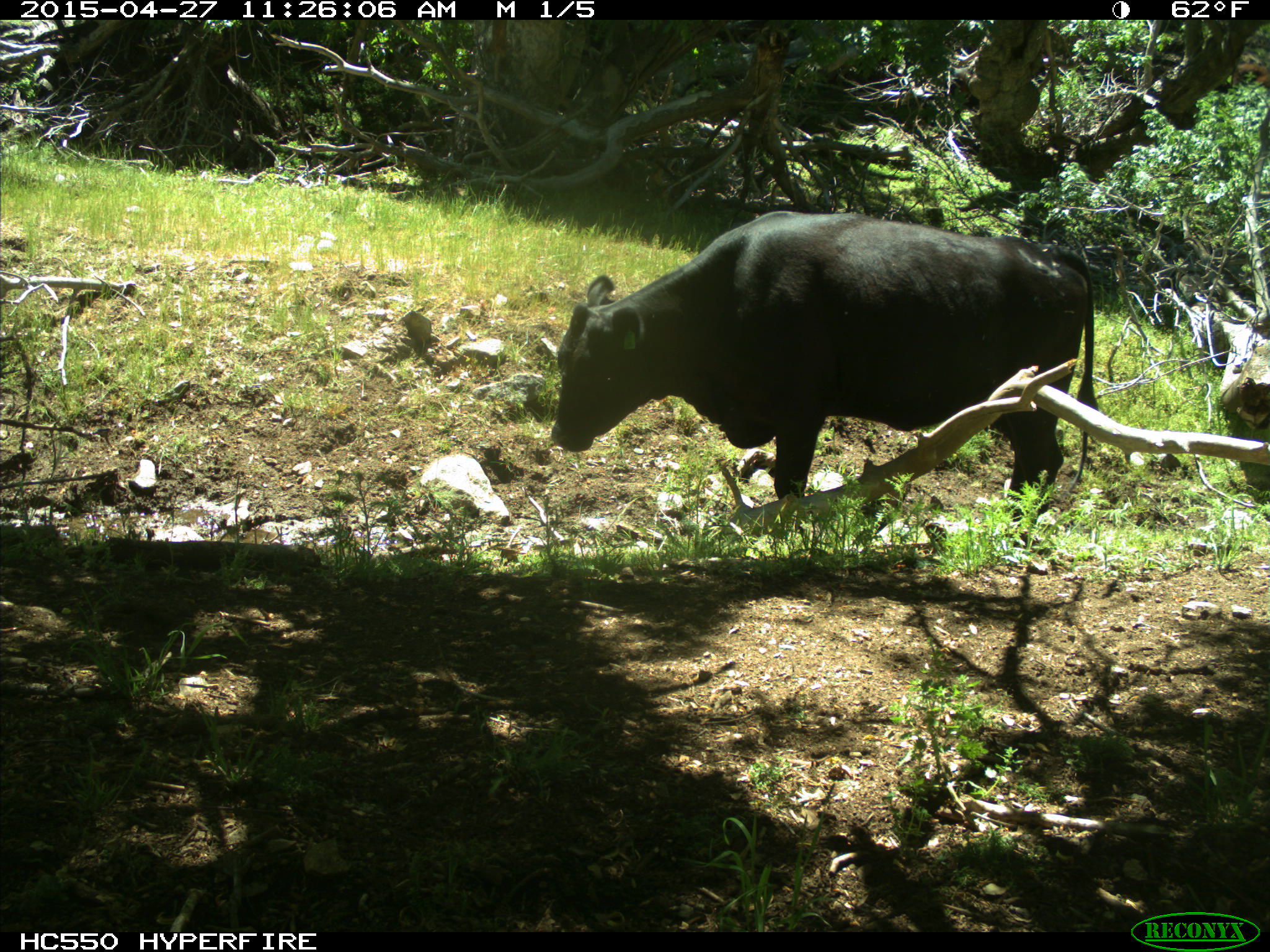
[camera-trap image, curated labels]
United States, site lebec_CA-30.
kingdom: Animalia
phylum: Chordata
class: Mammalia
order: Artiodactyla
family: Bovidae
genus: Bos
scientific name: Bos taurus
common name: domestic cow